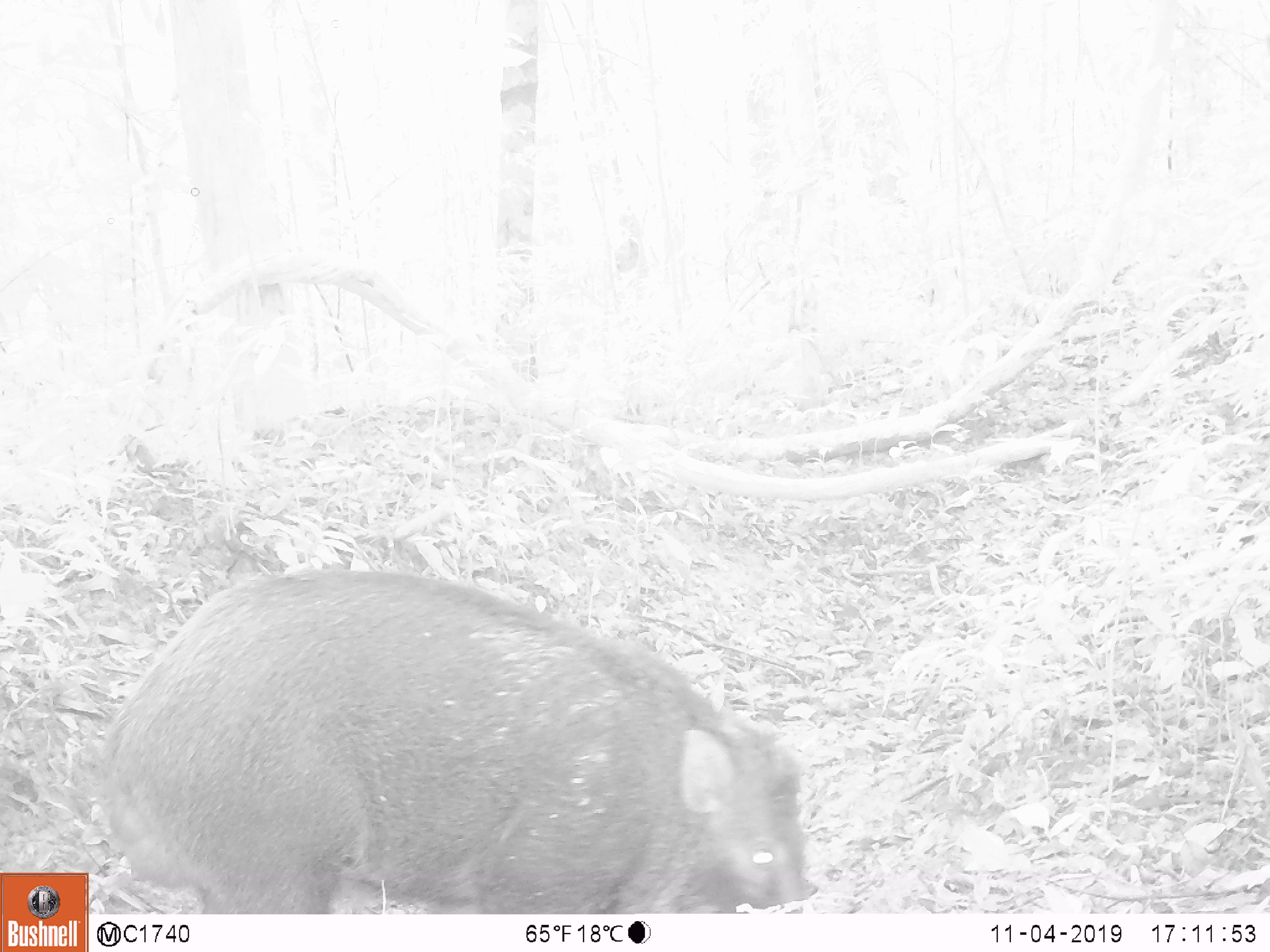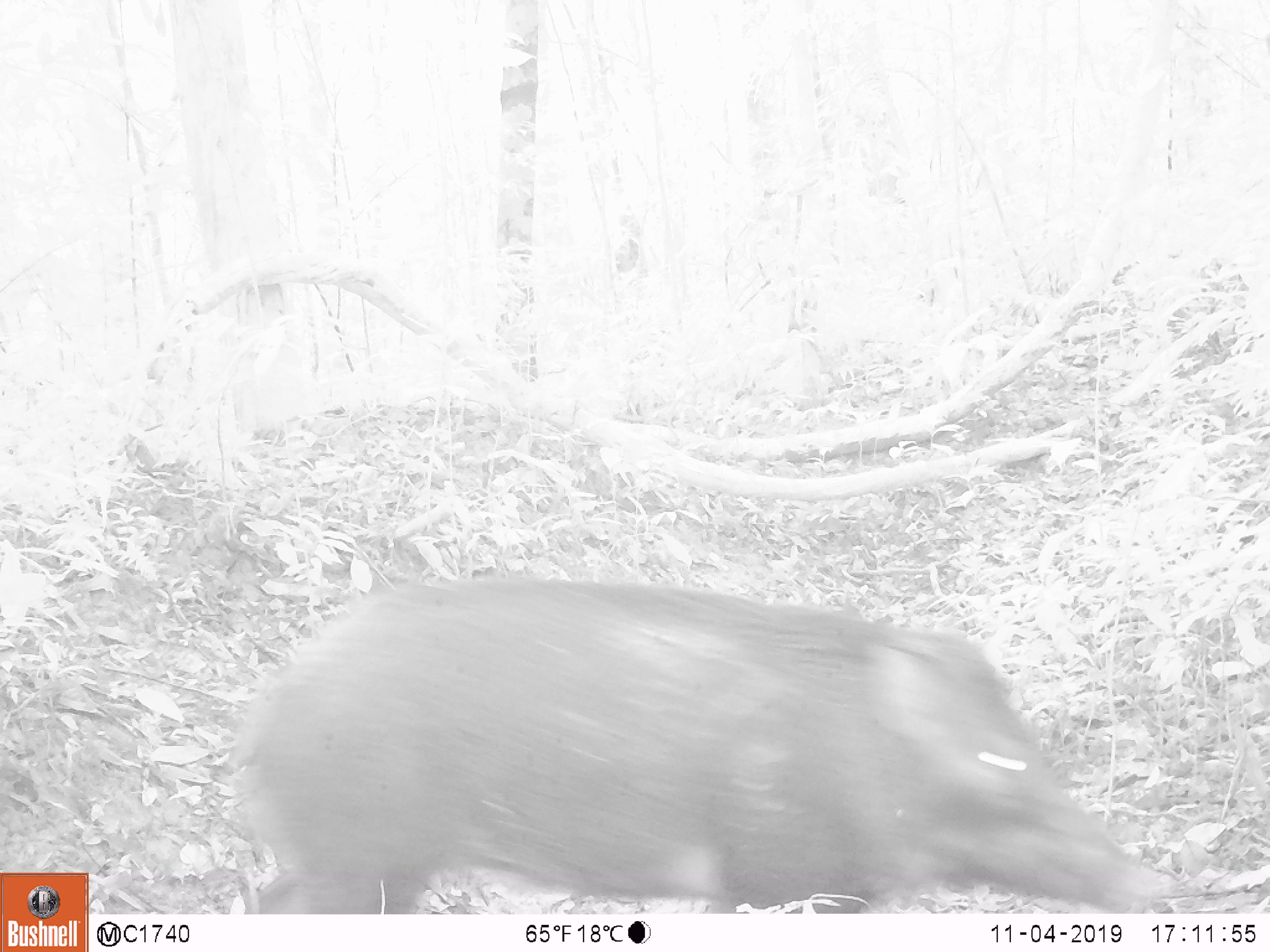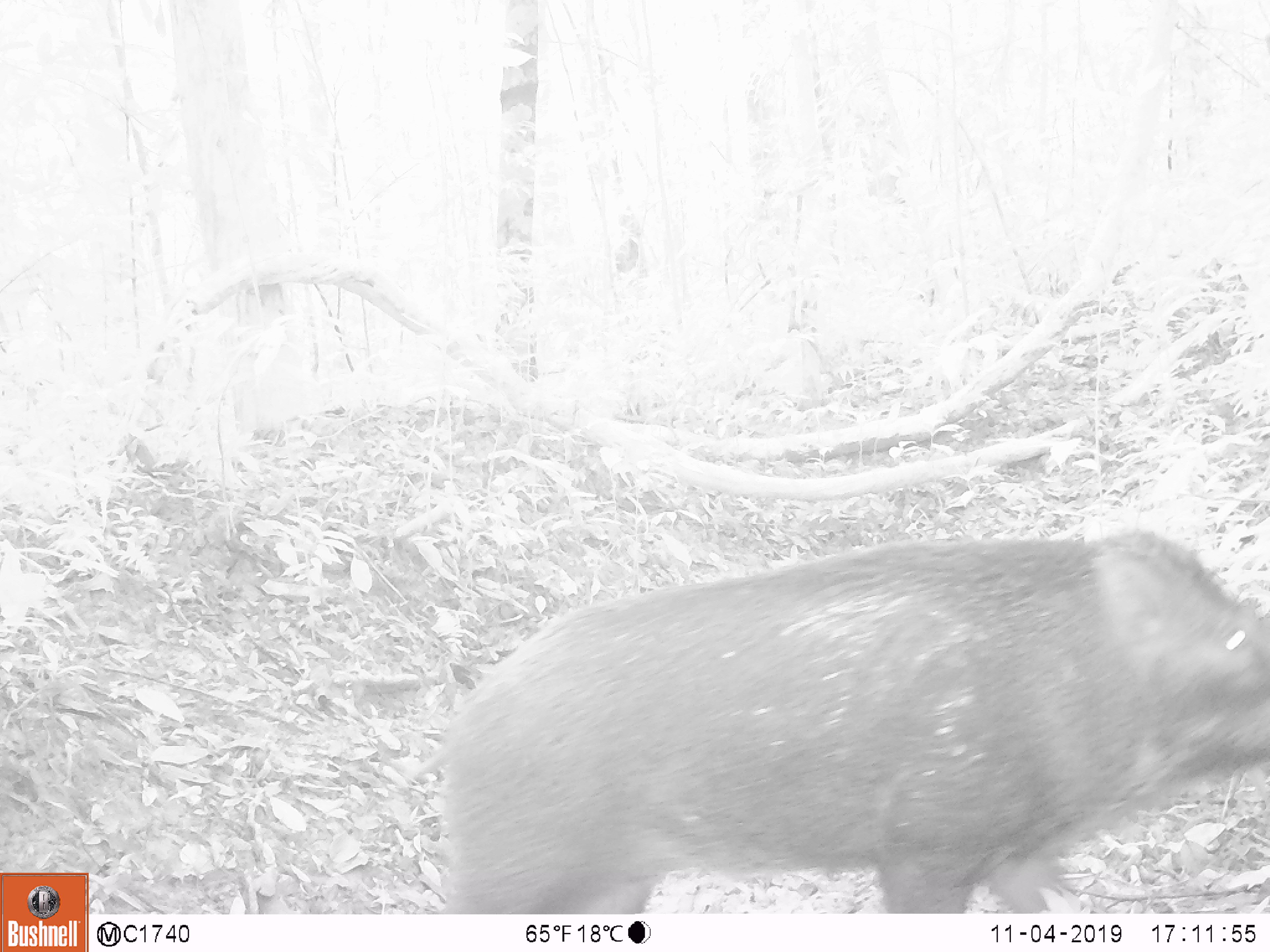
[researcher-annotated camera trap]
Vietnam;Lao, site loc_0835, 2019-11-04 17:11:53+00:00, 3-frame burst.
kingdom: Animalia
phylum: Chordata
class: Mammalia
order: Artiodactyla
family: Suidae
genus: Sus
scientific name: Sus scrofa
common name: eurasian wild pig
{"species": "eurasian wild pig (Sus scrofa)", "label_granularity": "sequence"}